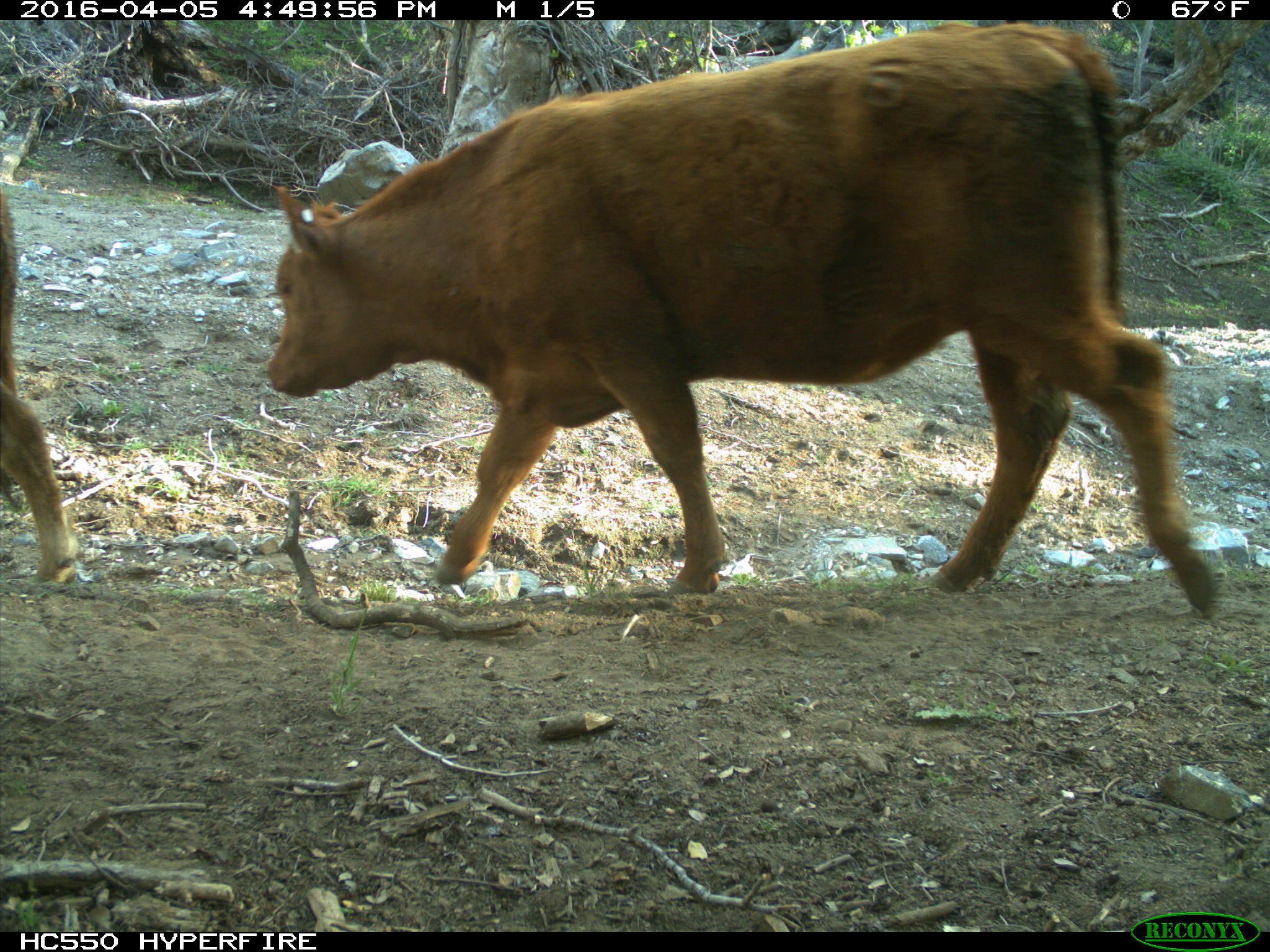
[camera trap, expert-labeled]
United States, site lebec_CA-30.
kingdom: Animalia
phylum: Chordata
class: Mammalia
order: Artiodactyla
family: Bovidae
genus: Bos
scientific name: Bos taurus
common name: domestic cow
Bos taurus (domestic cow).